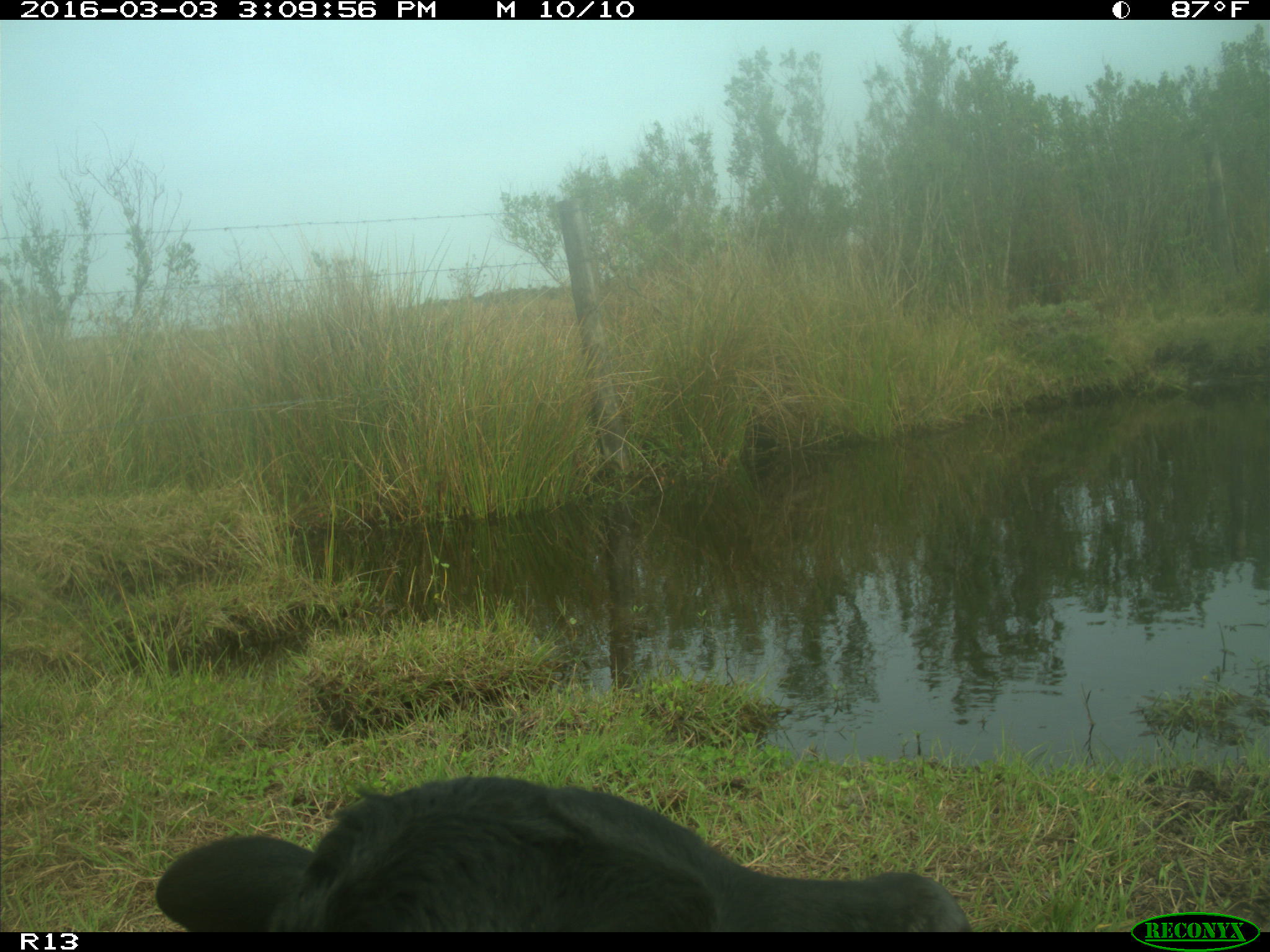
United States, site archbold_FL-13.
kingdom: Animalia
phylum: Chordata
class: Mammalia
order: Artiodactyla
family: Bovidae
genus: Bos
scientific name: Bos taurus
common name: domestic cow